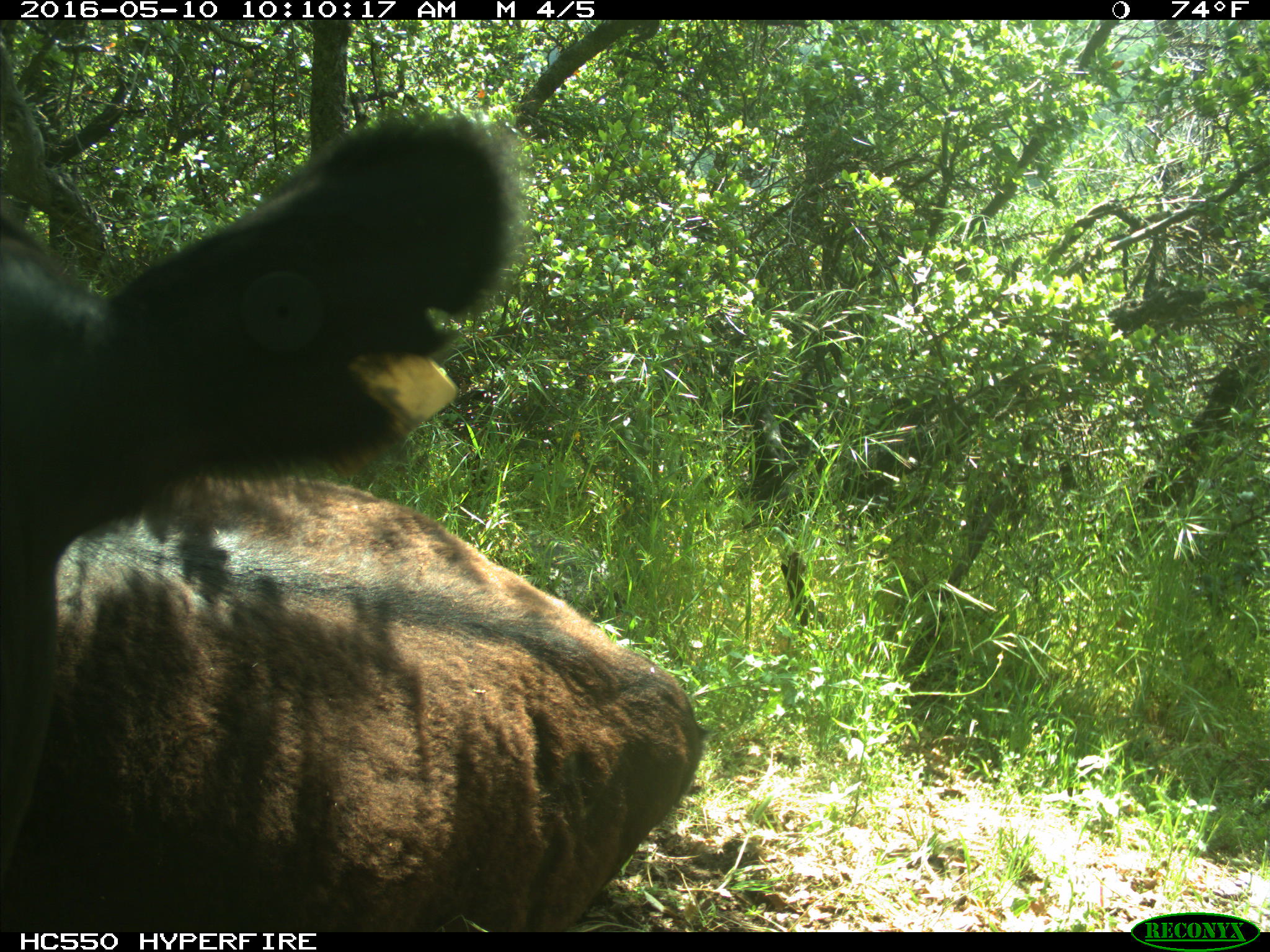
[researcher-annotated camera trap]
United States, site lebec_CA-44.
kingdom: Animalia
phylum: Chordata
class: Mammalia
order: Artiodactyla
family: Bovidae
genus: Bos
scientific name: Bos taurus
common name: domestic cow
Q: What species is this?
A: Bos taurus (domestic cow).